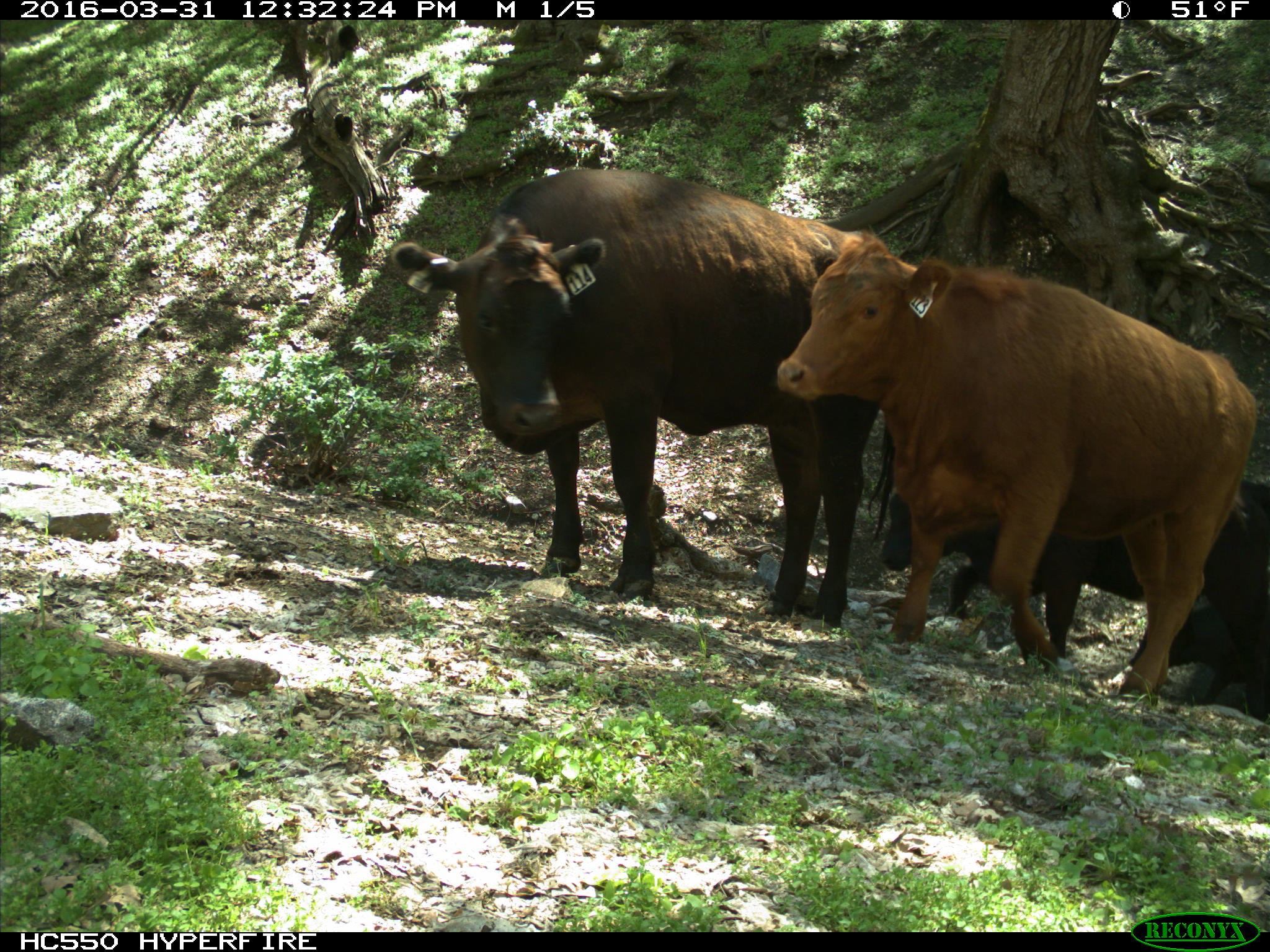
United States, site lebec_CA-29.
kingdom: Animalia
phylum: Chordata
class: Mammalia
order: Artiodactyla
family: Bovidae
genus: Bos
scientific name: Bos taurus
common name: domestic cow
Bos taurus (domestic cow).